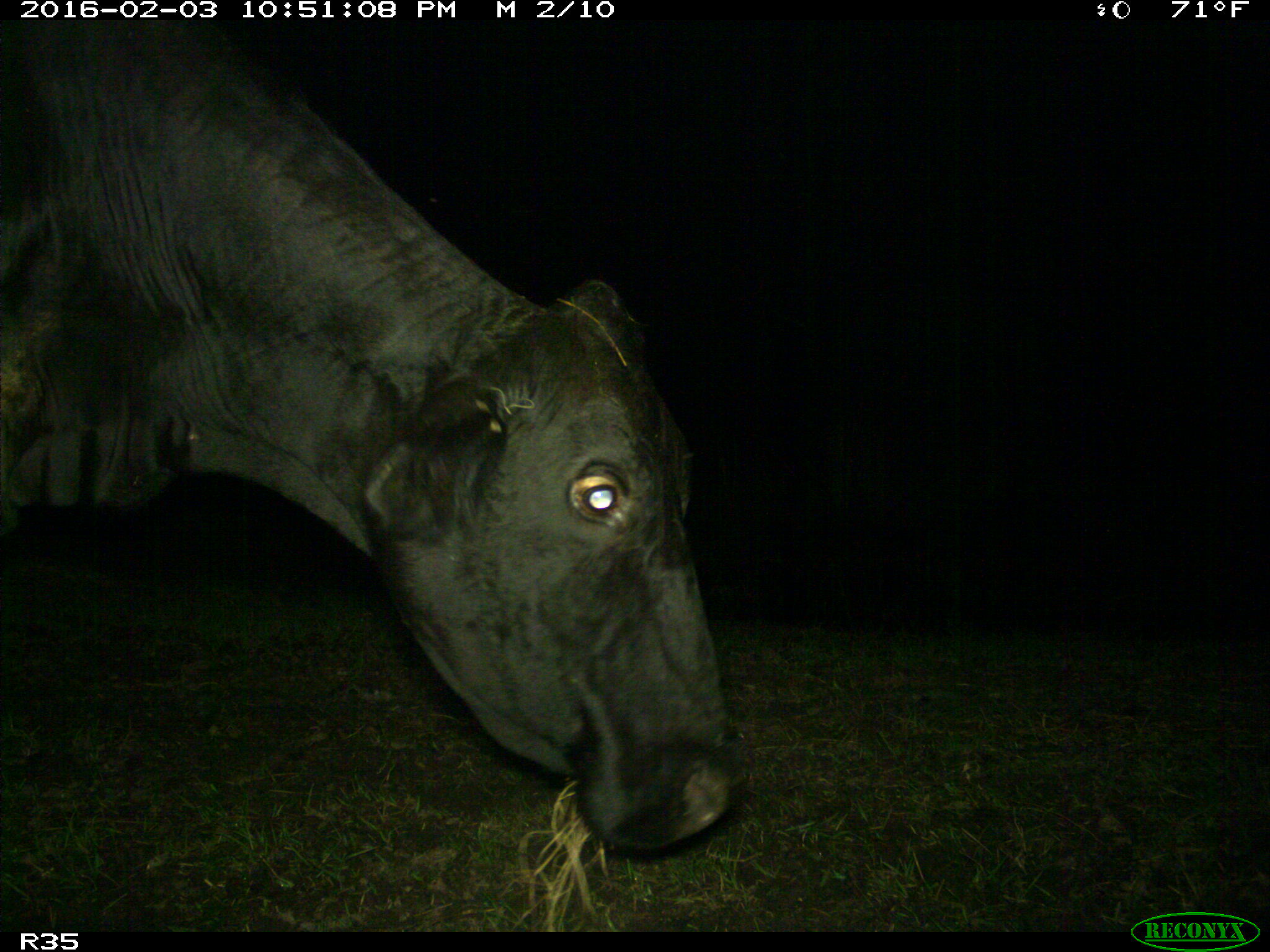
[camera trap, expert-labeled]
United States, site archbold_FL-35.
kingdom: Animalia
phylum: Chordata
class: Mammalia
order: Artiodactyla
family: Bovidae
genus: Bos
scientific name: Bos taurus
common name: domestic cow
Bos taurus (domestic cow).